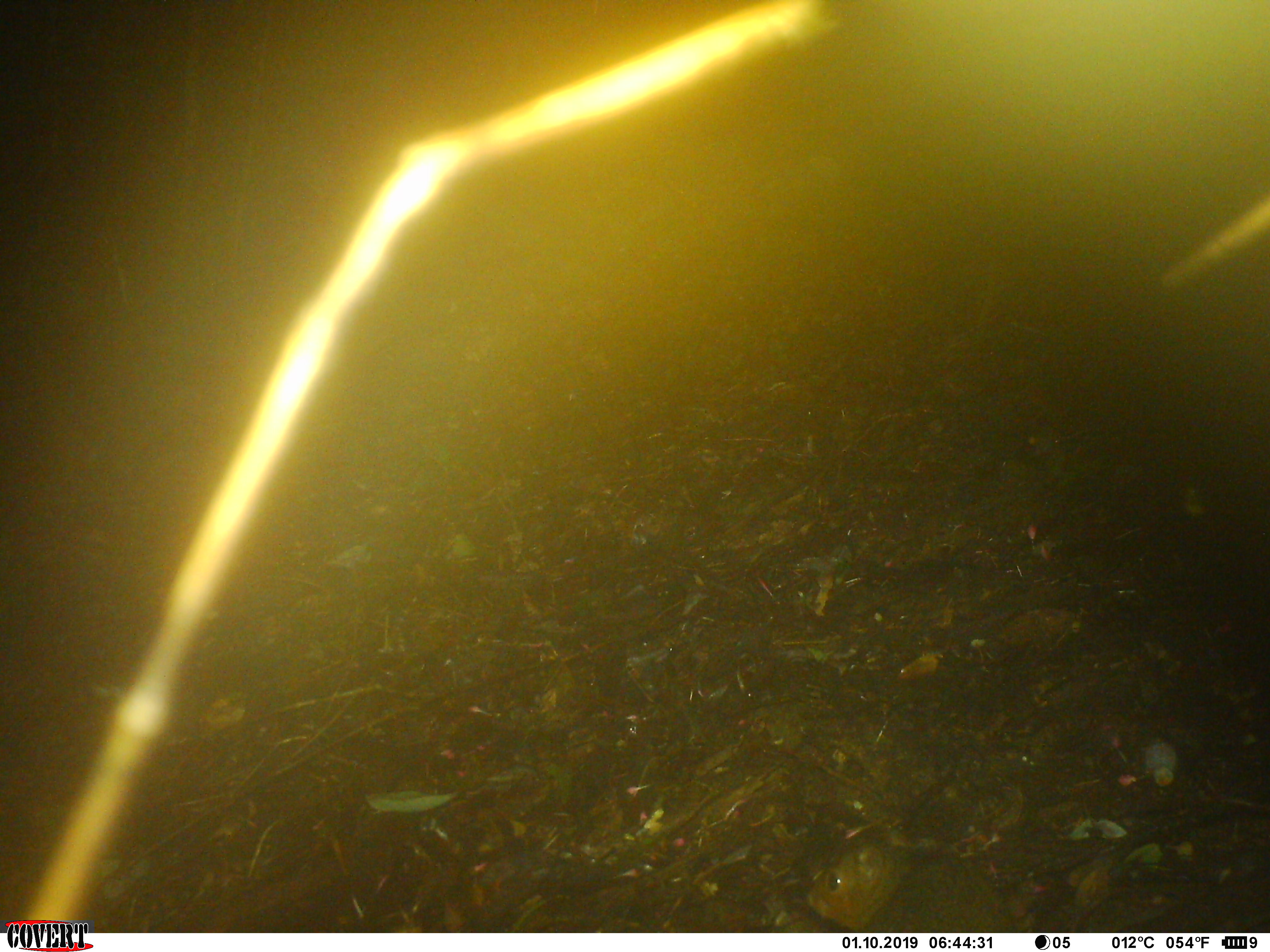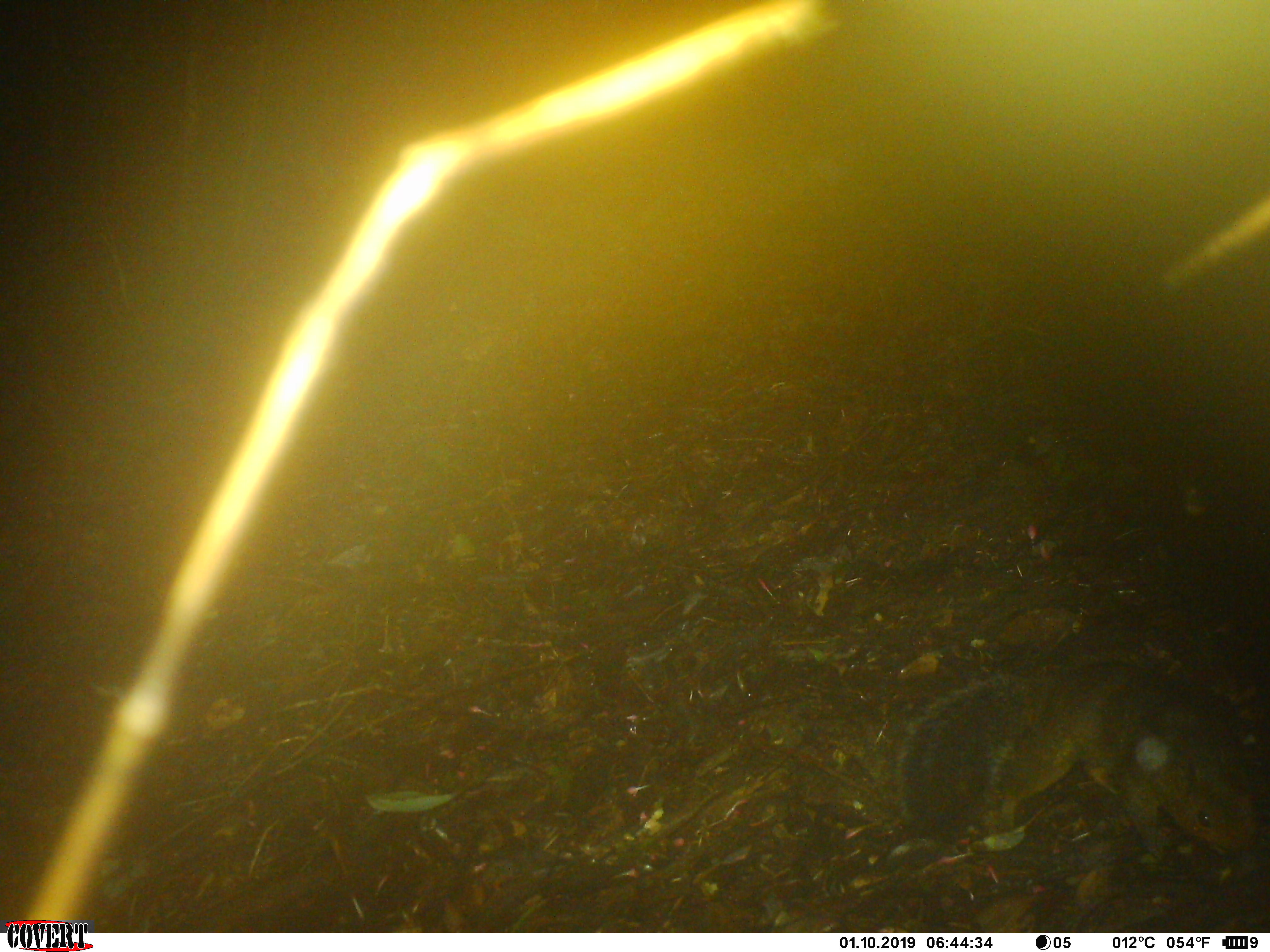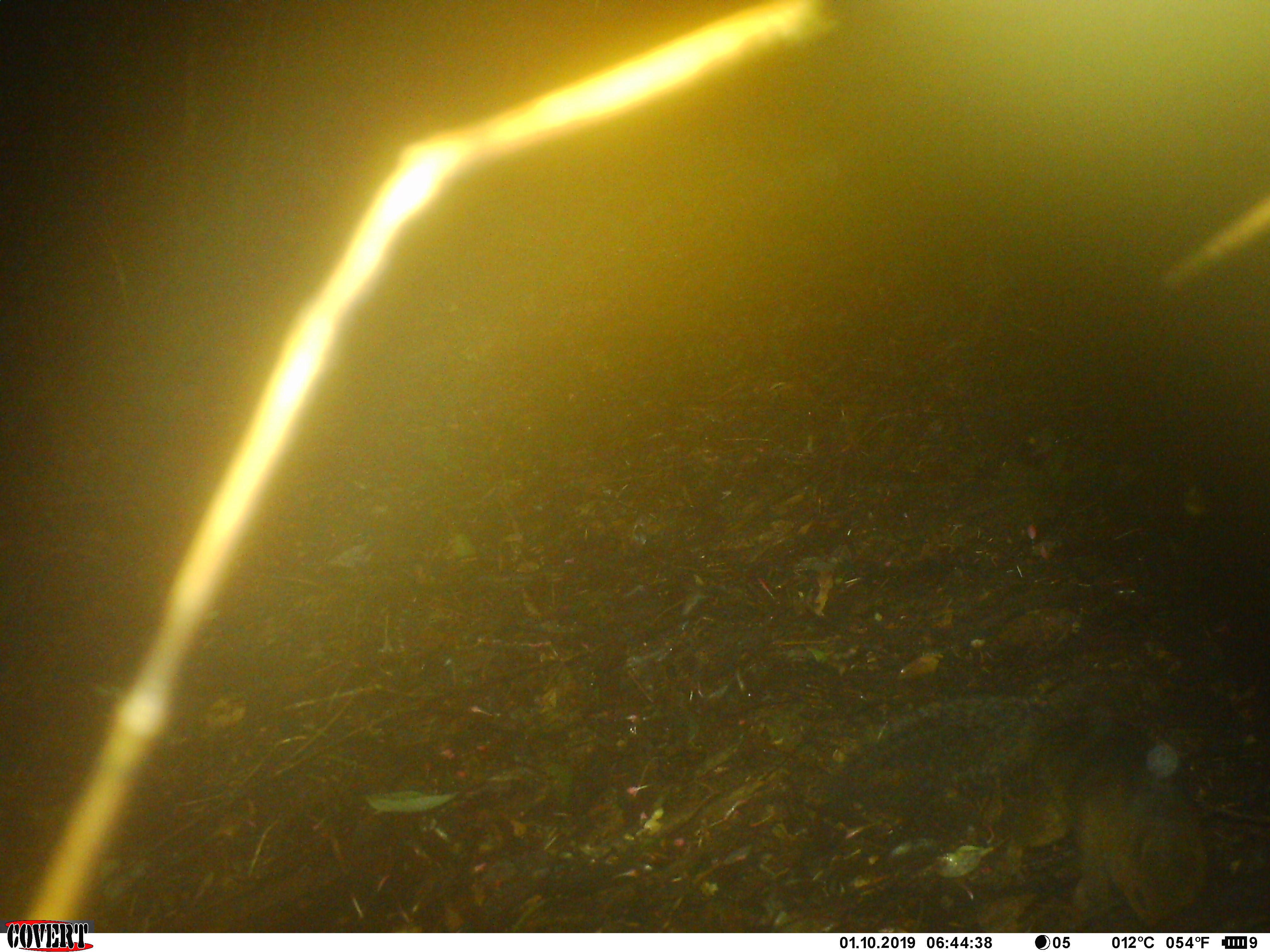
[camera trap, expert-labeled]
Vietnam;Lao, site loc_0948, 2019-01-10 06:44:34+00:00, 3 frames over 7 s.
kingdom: Animalia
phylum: Chordata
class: Mammalia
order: Rodentia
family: Sciuridae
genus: Dremomys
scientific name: Dremomys rufigenis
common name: red-cheeked squirrel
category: red cheeked squirrel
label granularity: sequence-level